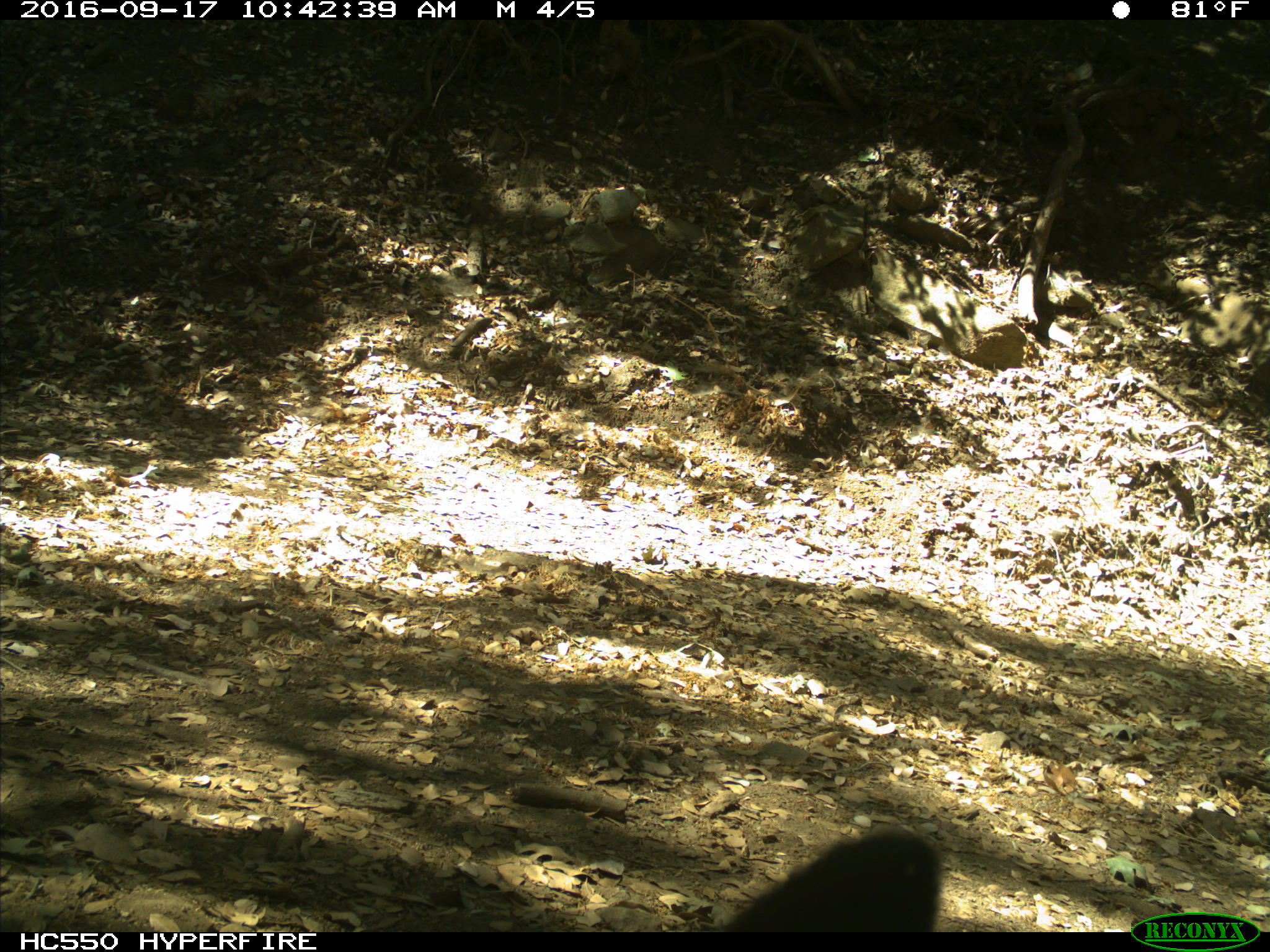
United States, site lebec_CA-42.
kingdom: Animalia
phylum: Chordata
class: Mammalia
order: Carnivora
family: Ursidae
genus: Ursus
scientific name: Ursus americanus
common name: american black bear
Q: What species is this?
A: Ursus americanus (american black bear).